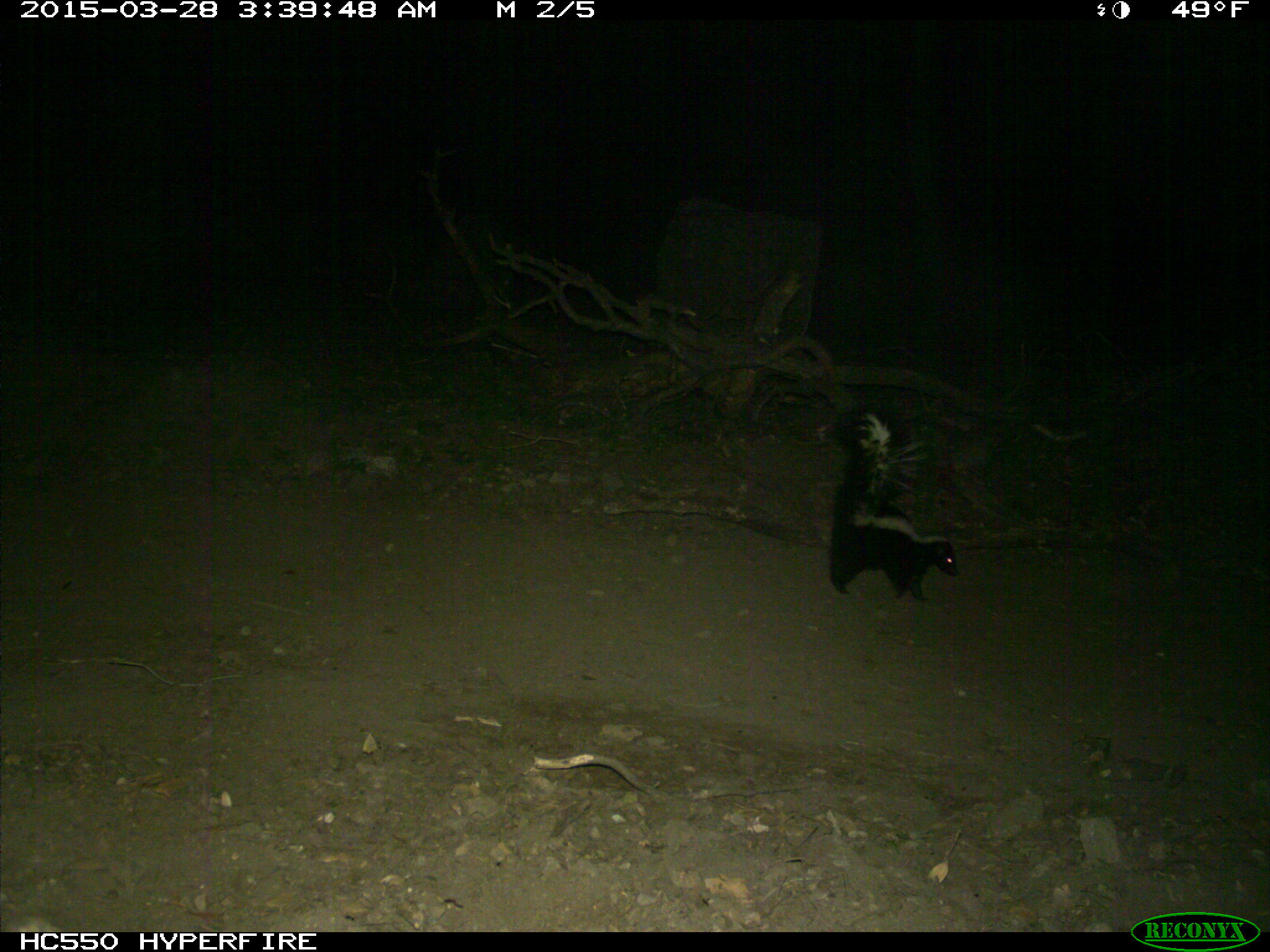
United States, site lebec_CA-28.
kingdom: Animalia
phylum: Chordata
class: Mammalia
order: Carnivora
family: Mephitidae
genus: Mephitis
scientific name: Mephitis mephitis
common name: striped skunk